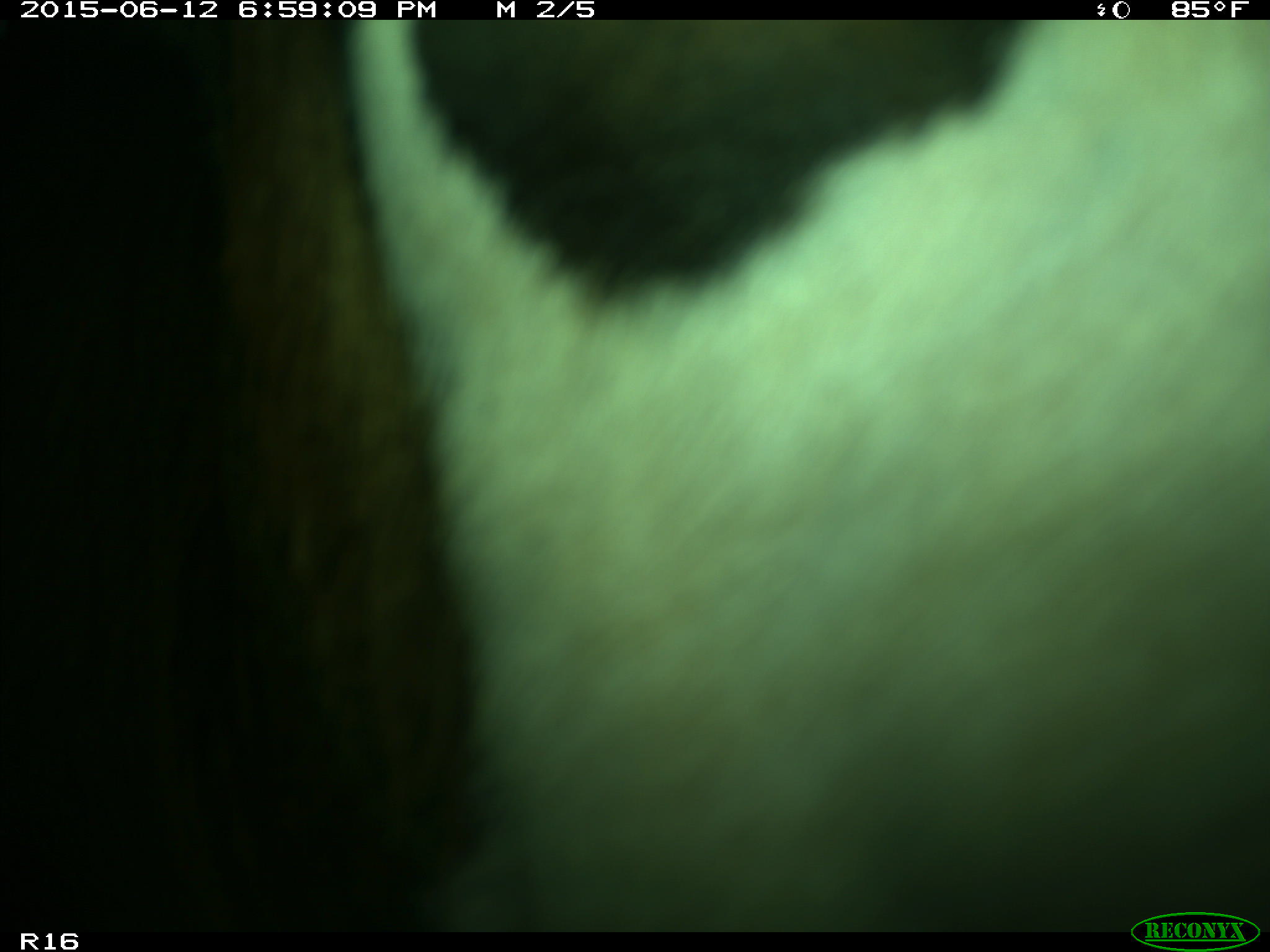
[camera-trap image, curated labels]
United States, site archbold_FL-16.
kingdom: Animalia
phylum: Chordata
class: Mammalia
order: Artiodactyla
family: Bovidae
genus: Bos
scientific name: Bos taurus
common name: domestic cow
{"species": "Bos taurus (domestic cow)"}